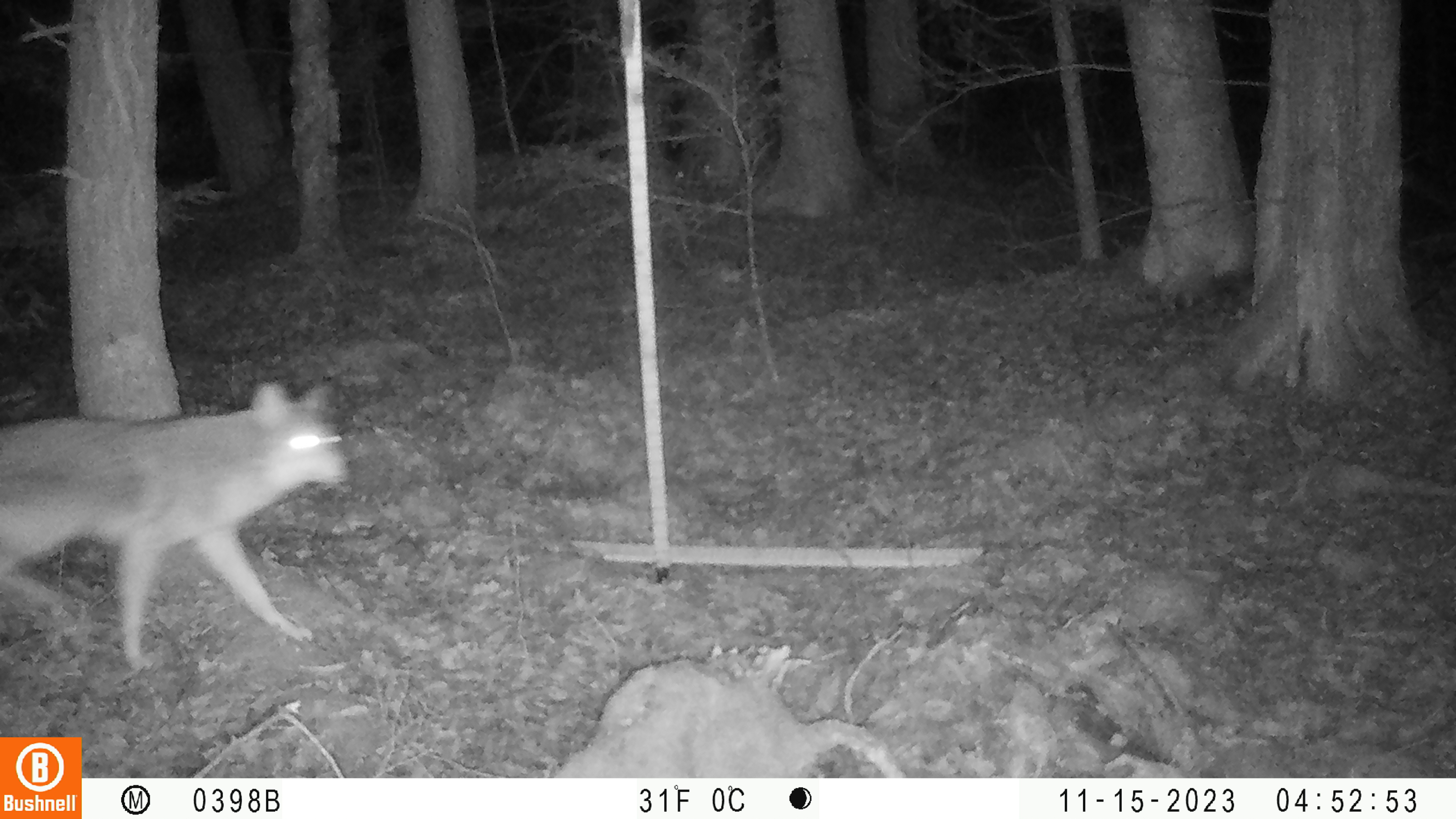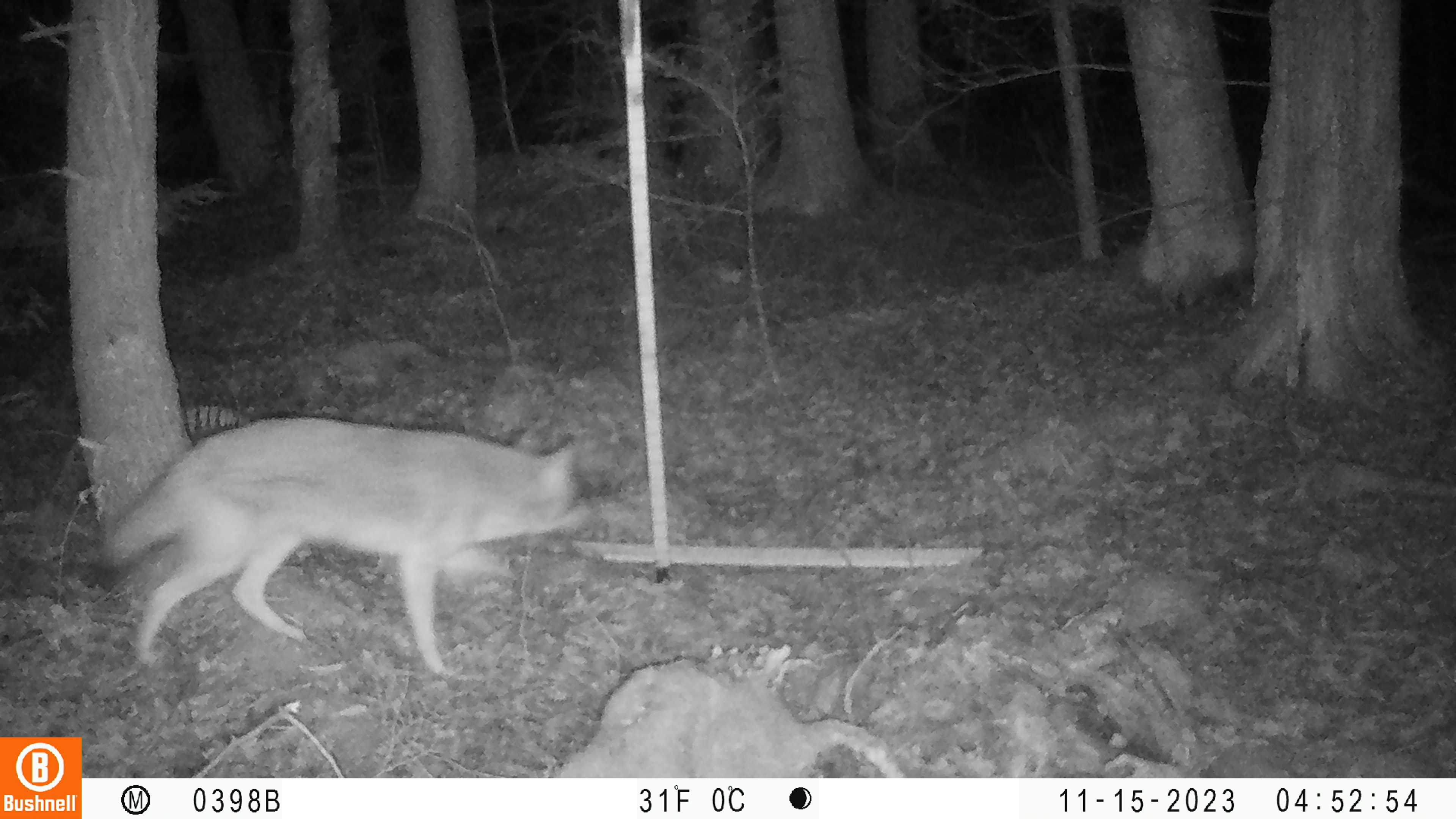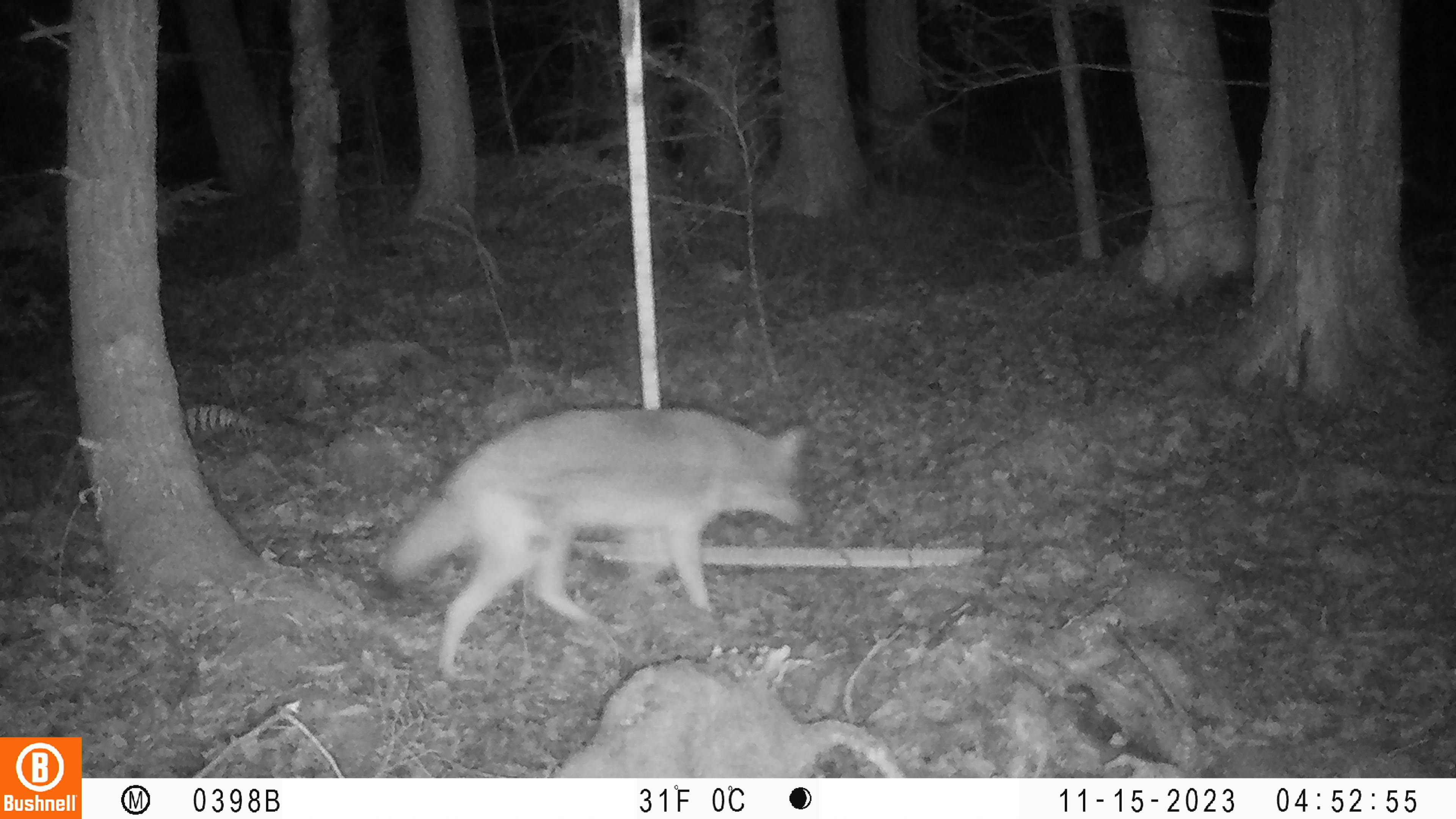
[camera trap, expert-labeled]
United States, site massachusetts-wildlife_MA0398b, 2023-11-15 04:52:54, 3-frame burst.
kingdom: Animalia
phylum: Chordata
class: Mammalia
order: Carnivora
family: Canidae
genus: Canis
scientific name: Canis latrans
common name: coyote